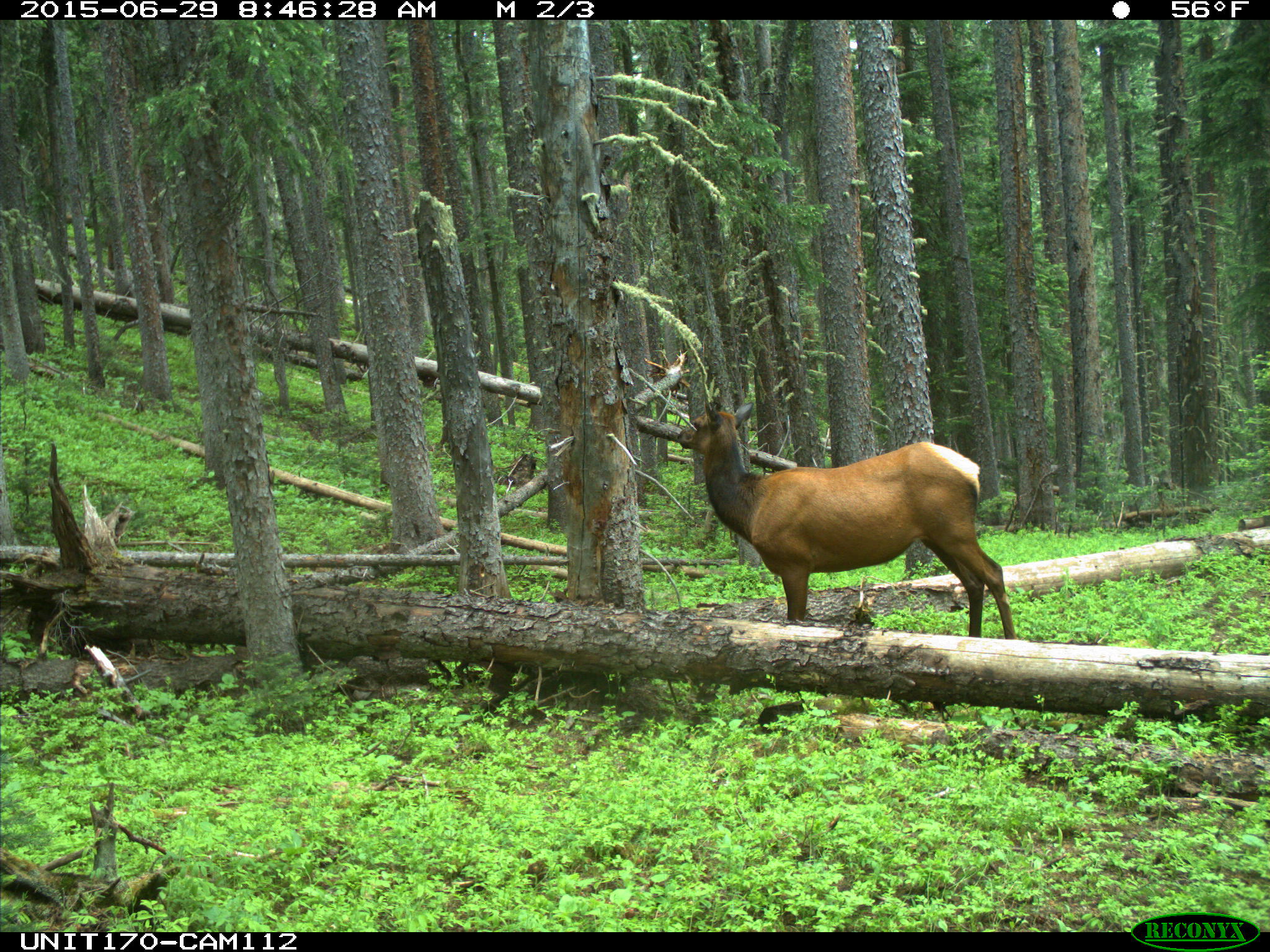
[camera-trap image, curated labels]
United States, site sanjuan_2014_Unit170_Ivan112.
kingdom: Animalia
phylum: Chordata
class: Mammalia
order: Artiodactyla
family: Cervidae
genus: Cervus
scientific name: Cervus elaphus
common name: red deer